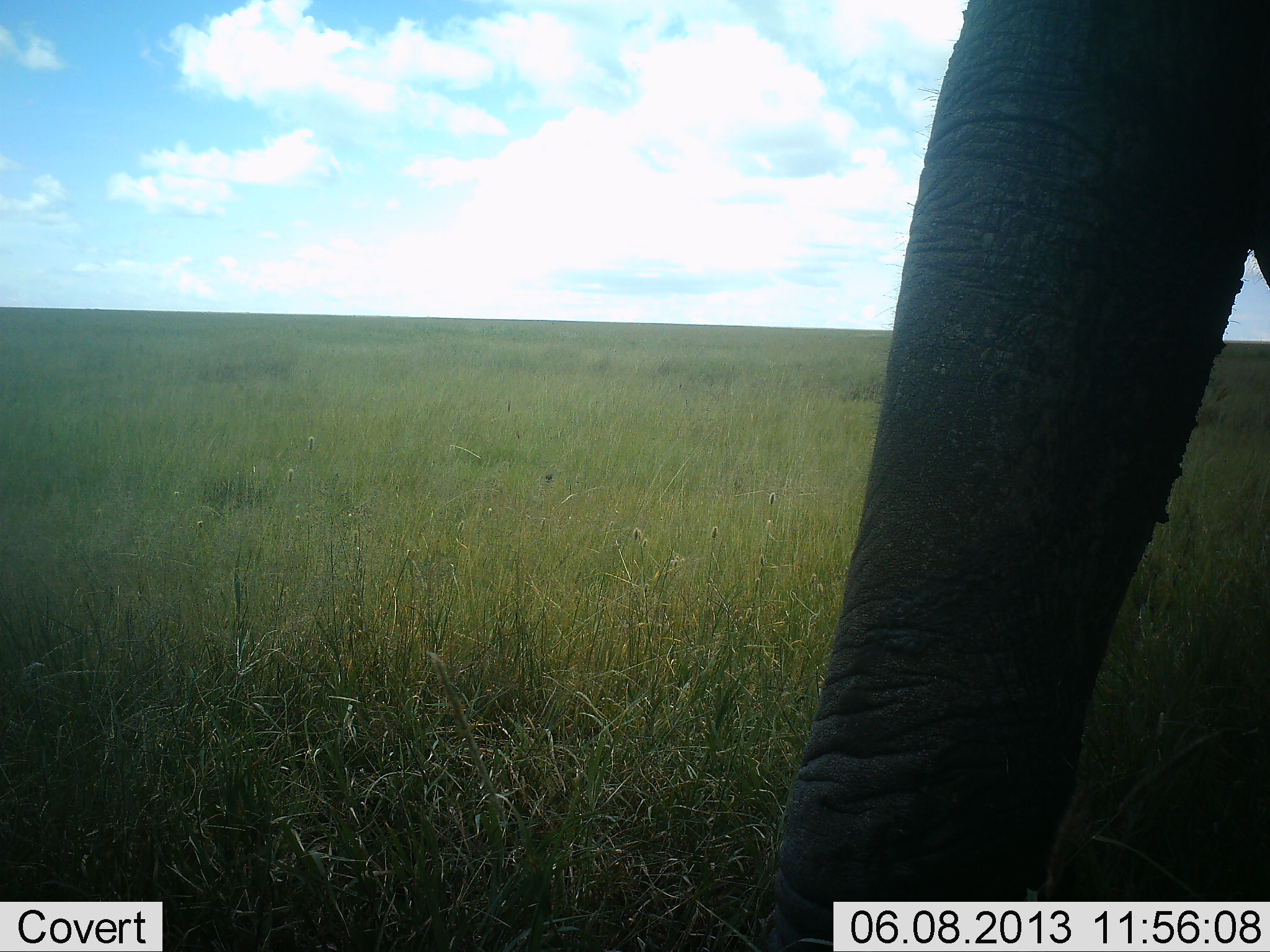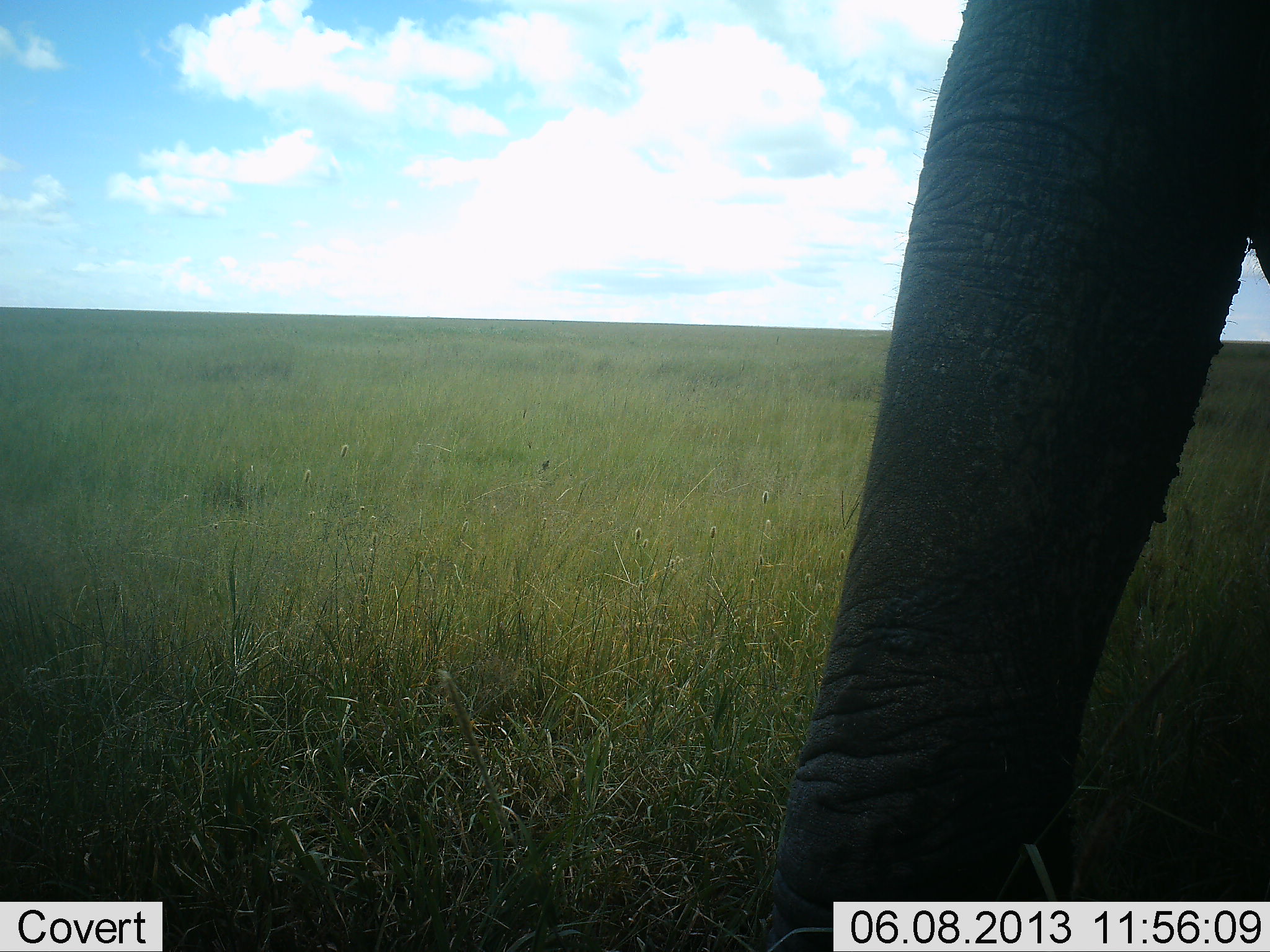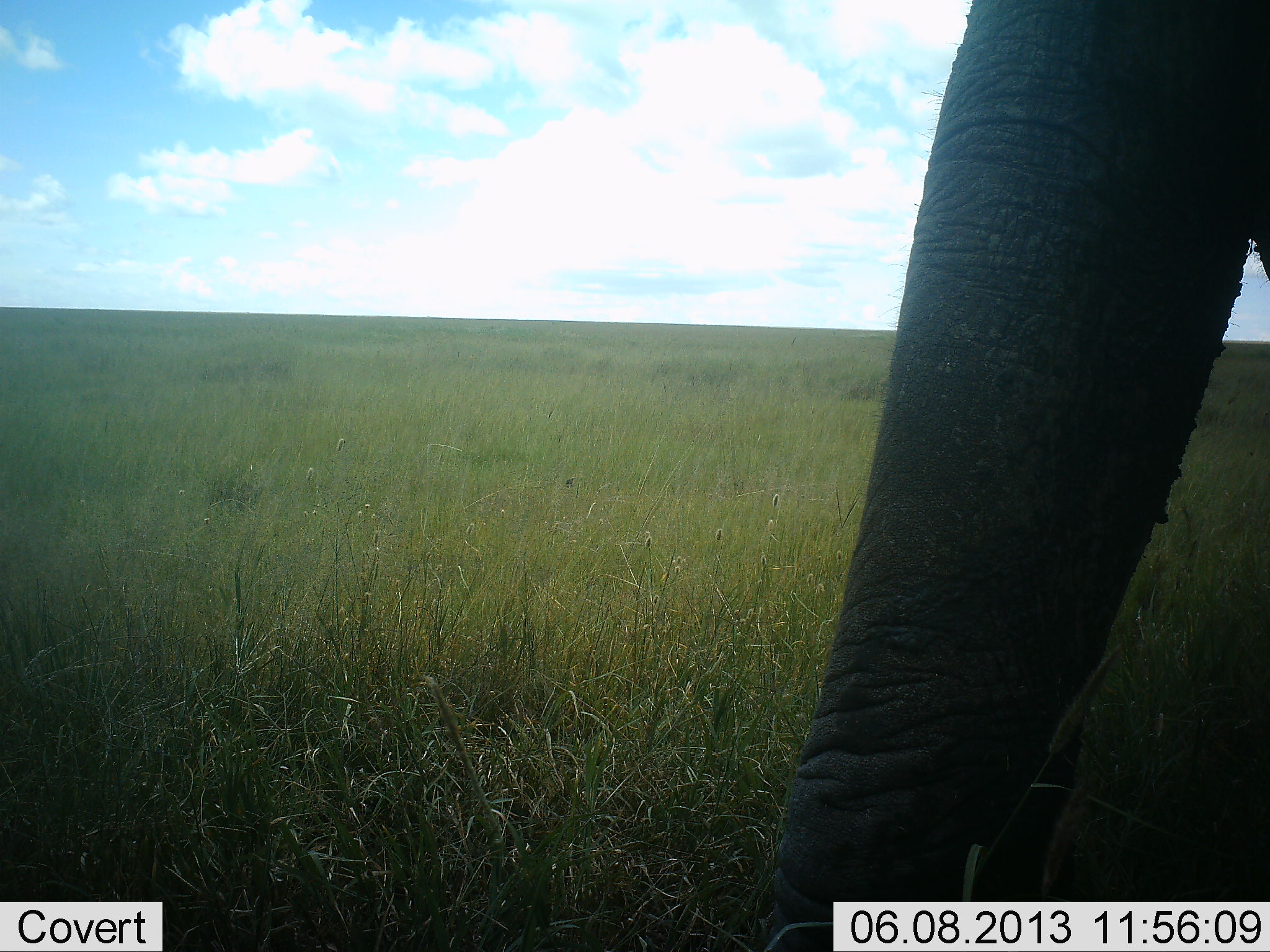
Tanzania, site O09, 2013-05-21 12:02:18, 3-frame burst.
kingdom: Animalia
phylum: Chordata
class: Mammalia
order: Proboscidea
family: Elephantidae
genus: Loxodonta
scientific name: Loxodonta africana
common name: african bush elephant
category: elephant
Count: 1.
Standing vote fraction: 100%.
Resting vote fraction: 0%.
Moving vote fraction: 0%.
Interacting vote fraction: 0%.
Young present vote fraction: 0%.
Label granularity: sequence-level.